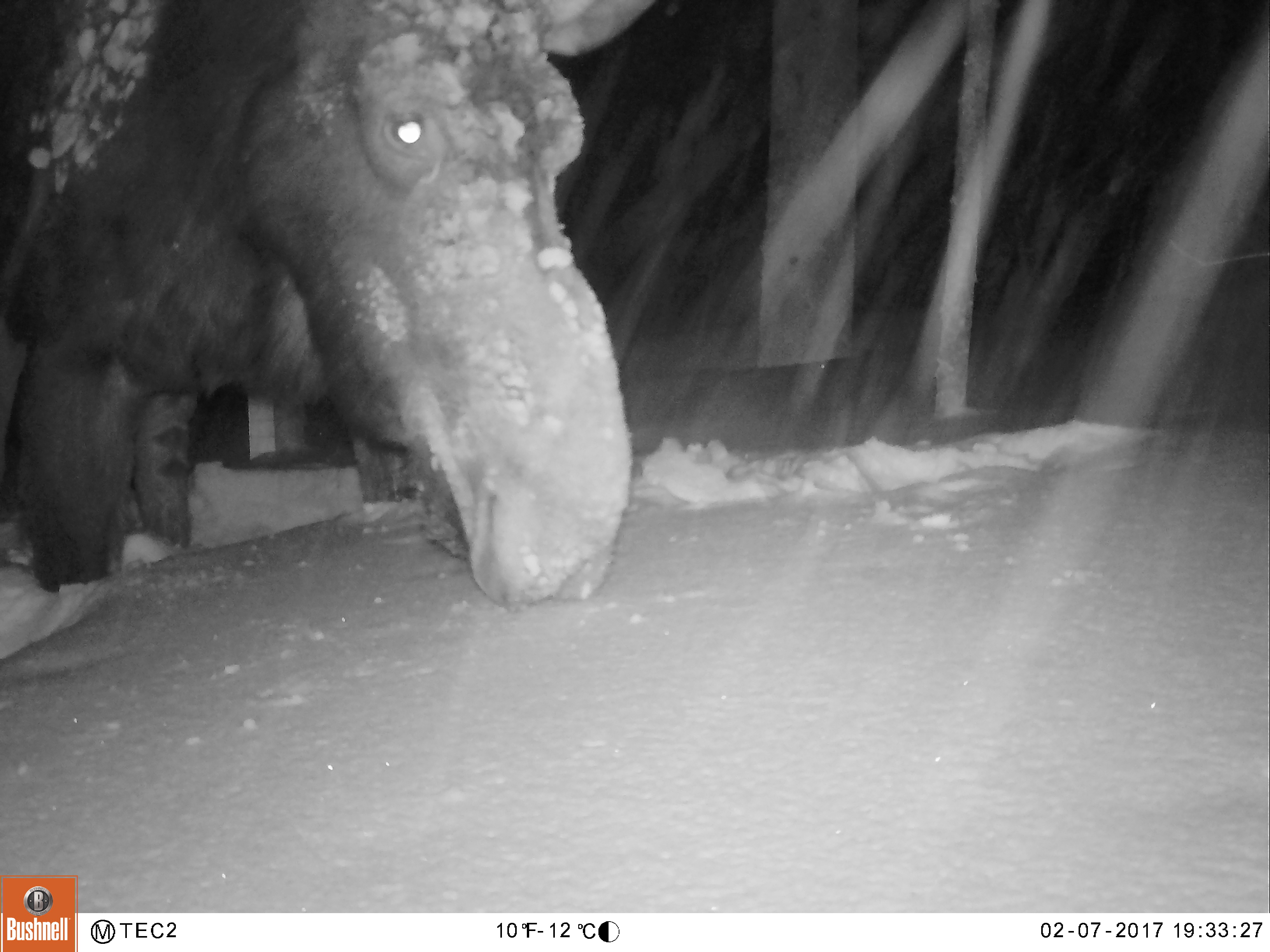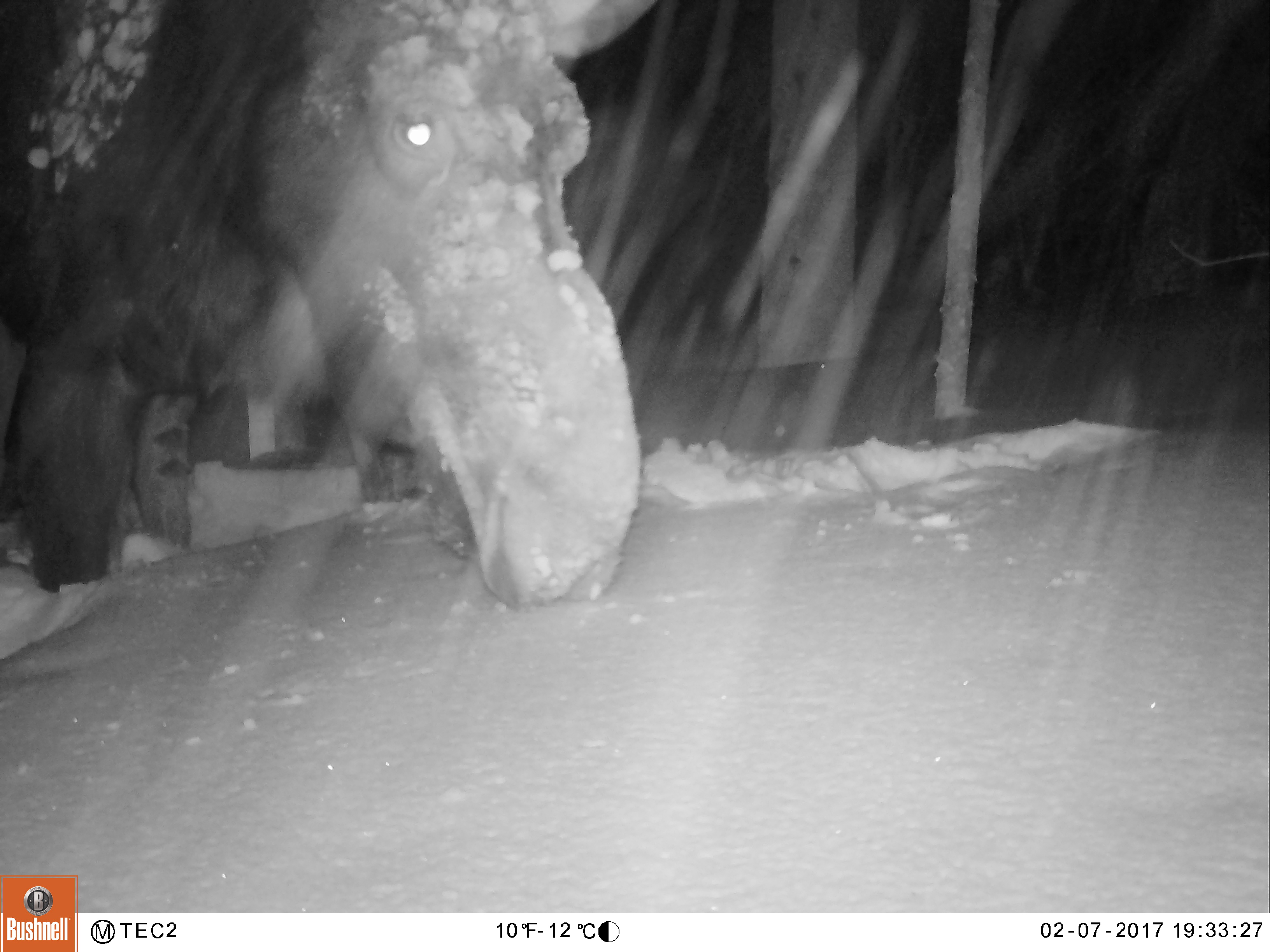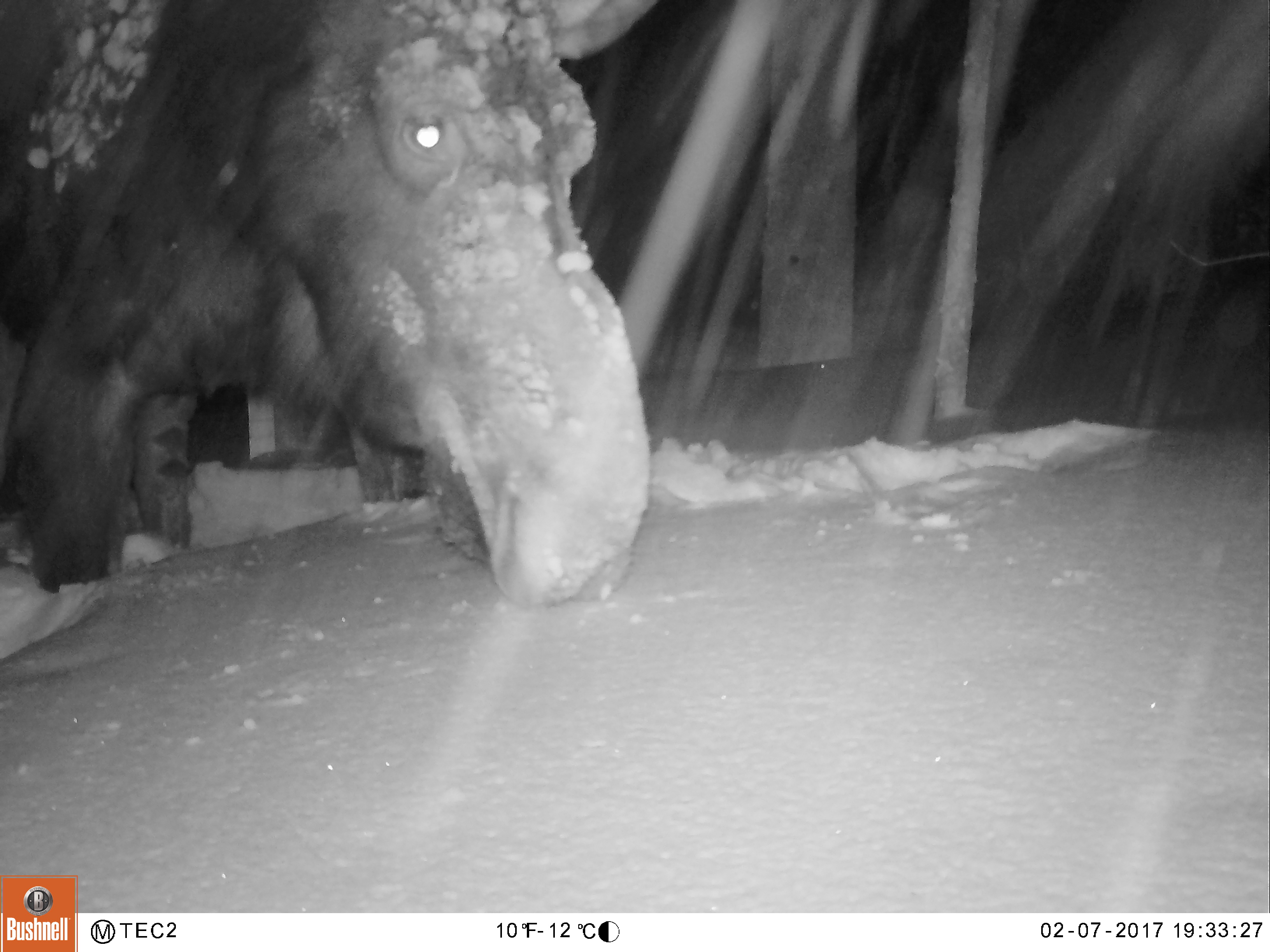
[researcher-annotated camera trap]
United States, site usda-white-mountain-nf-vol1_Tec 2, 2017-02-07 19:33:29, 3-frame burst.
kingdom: Animalia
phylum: Chordata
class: Mammalia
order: Artiodactyla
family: Cervidae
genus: Alces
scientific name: Alces alces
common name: moose